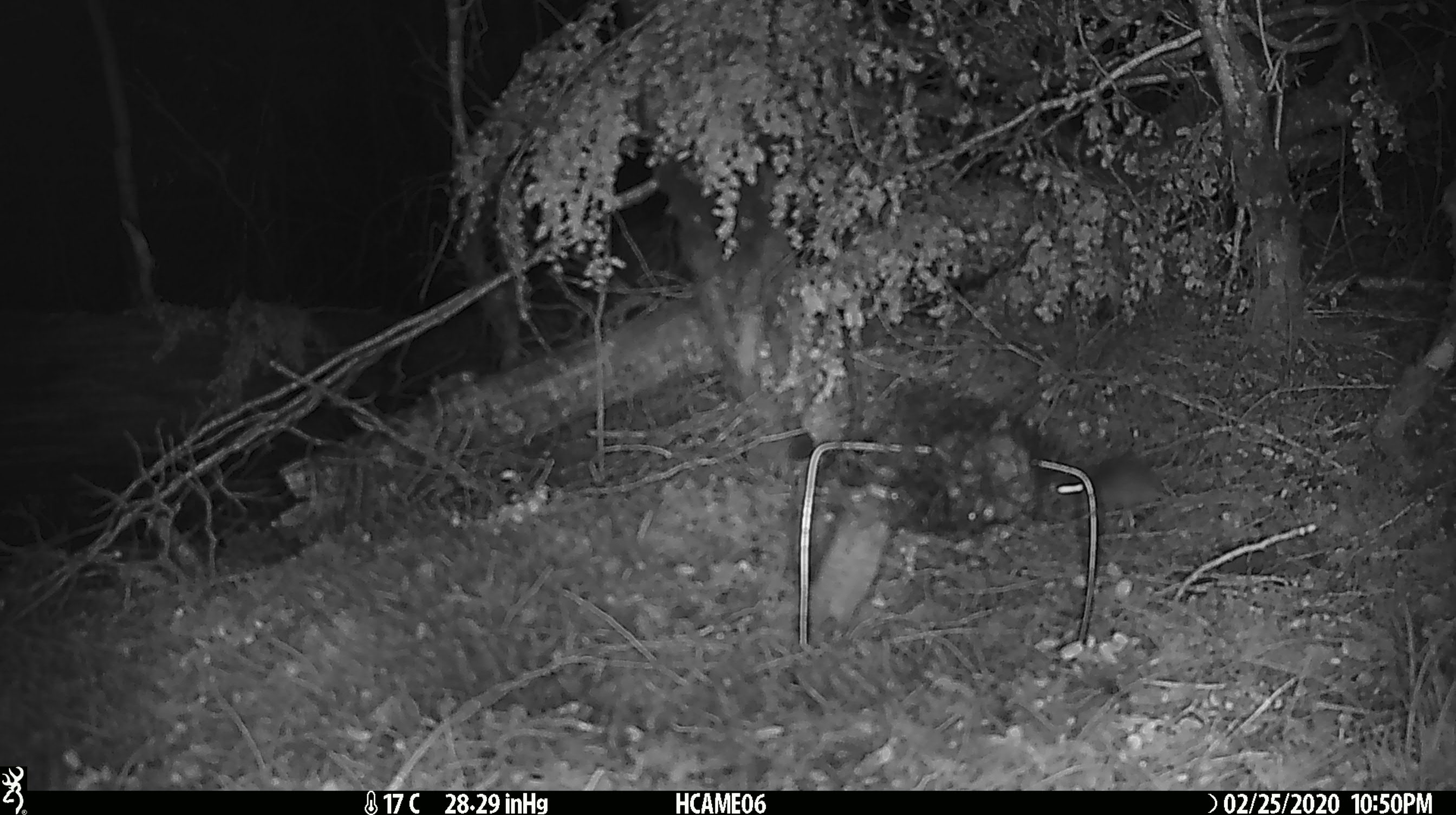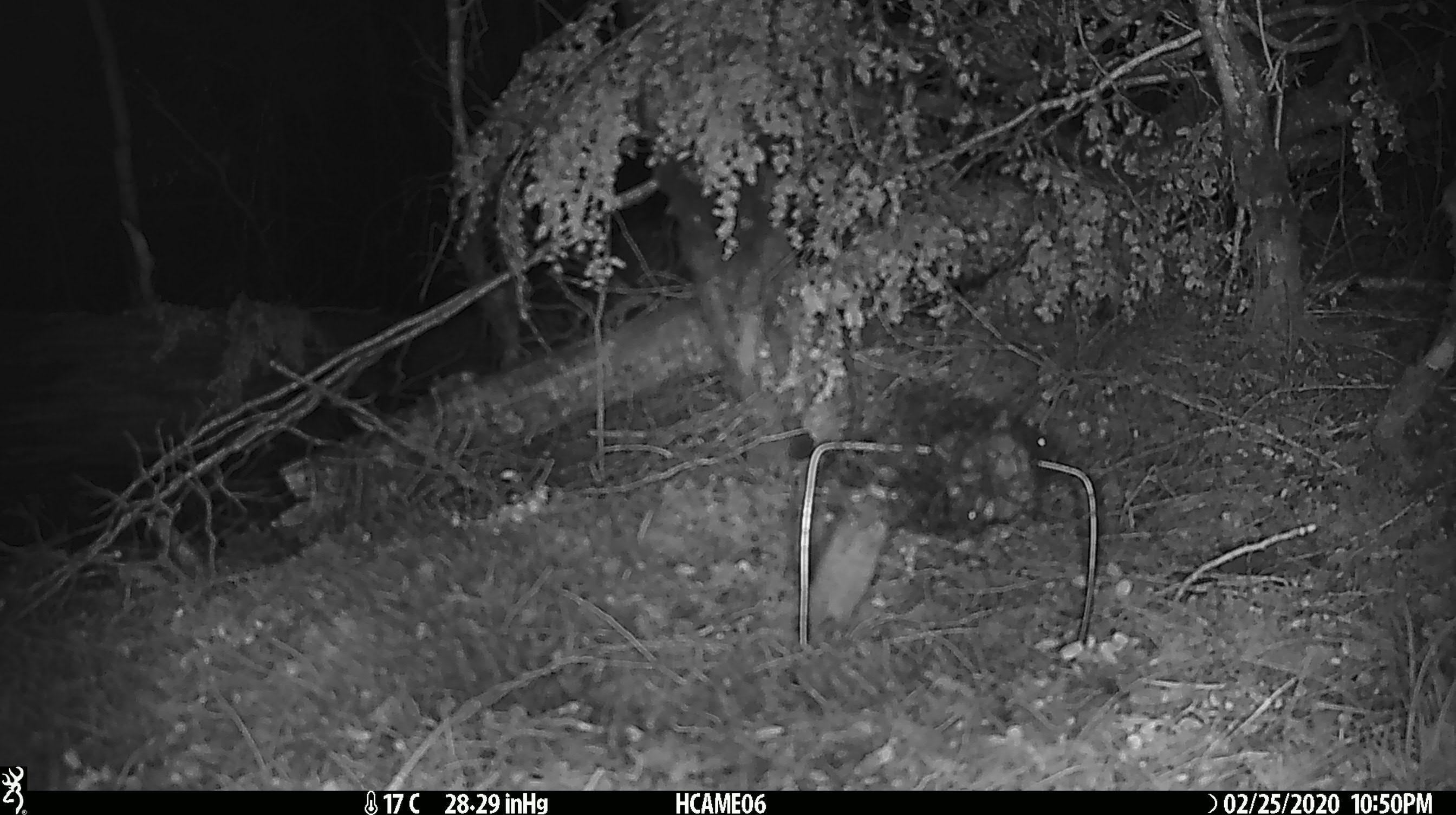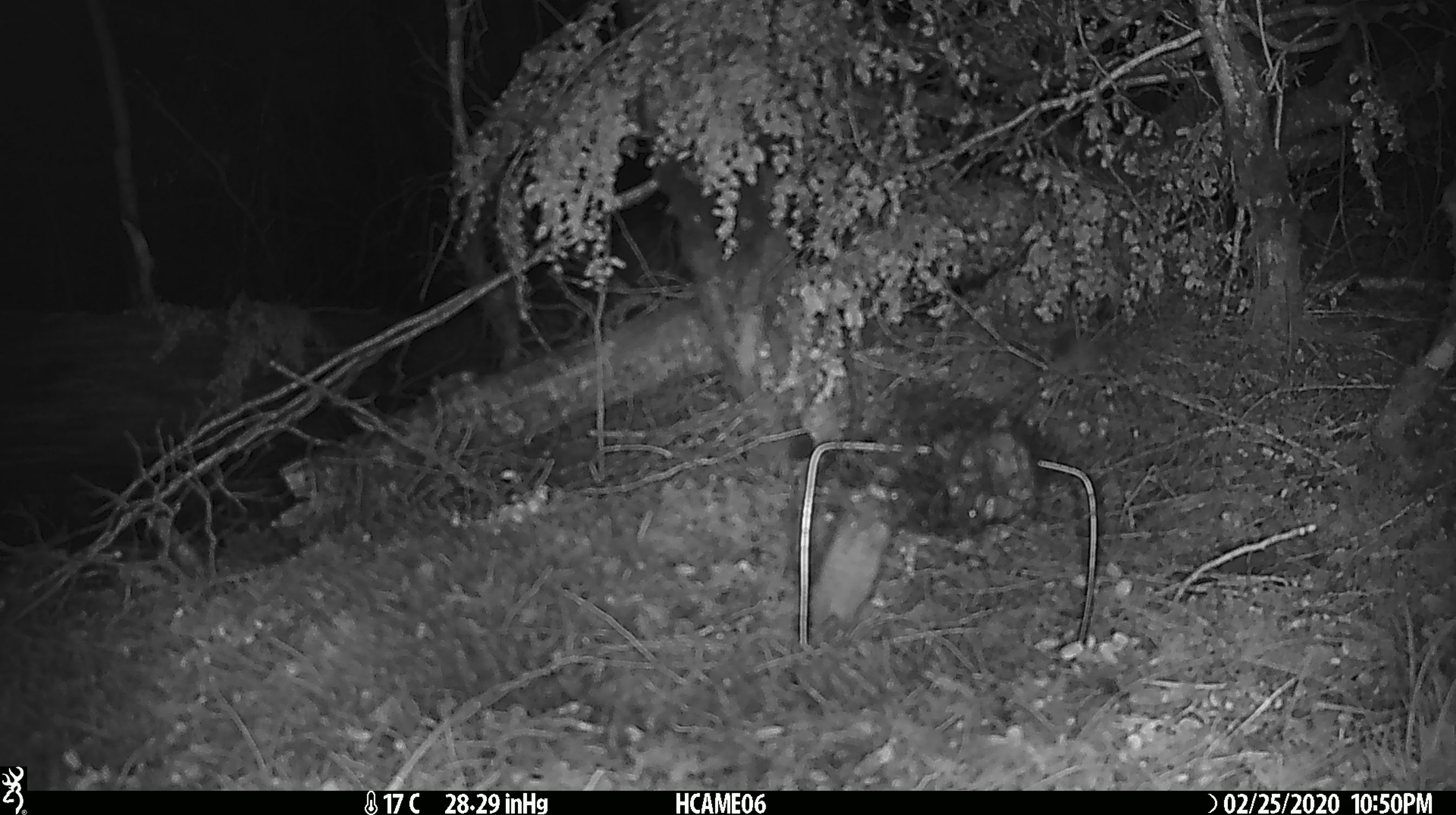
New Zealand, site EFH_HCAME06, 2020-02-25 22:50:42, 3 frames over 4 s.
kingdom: Animalia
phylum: Chordata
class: Mammalia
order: Rodentia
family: Muridae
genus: Mus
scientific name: Mus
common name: mouse